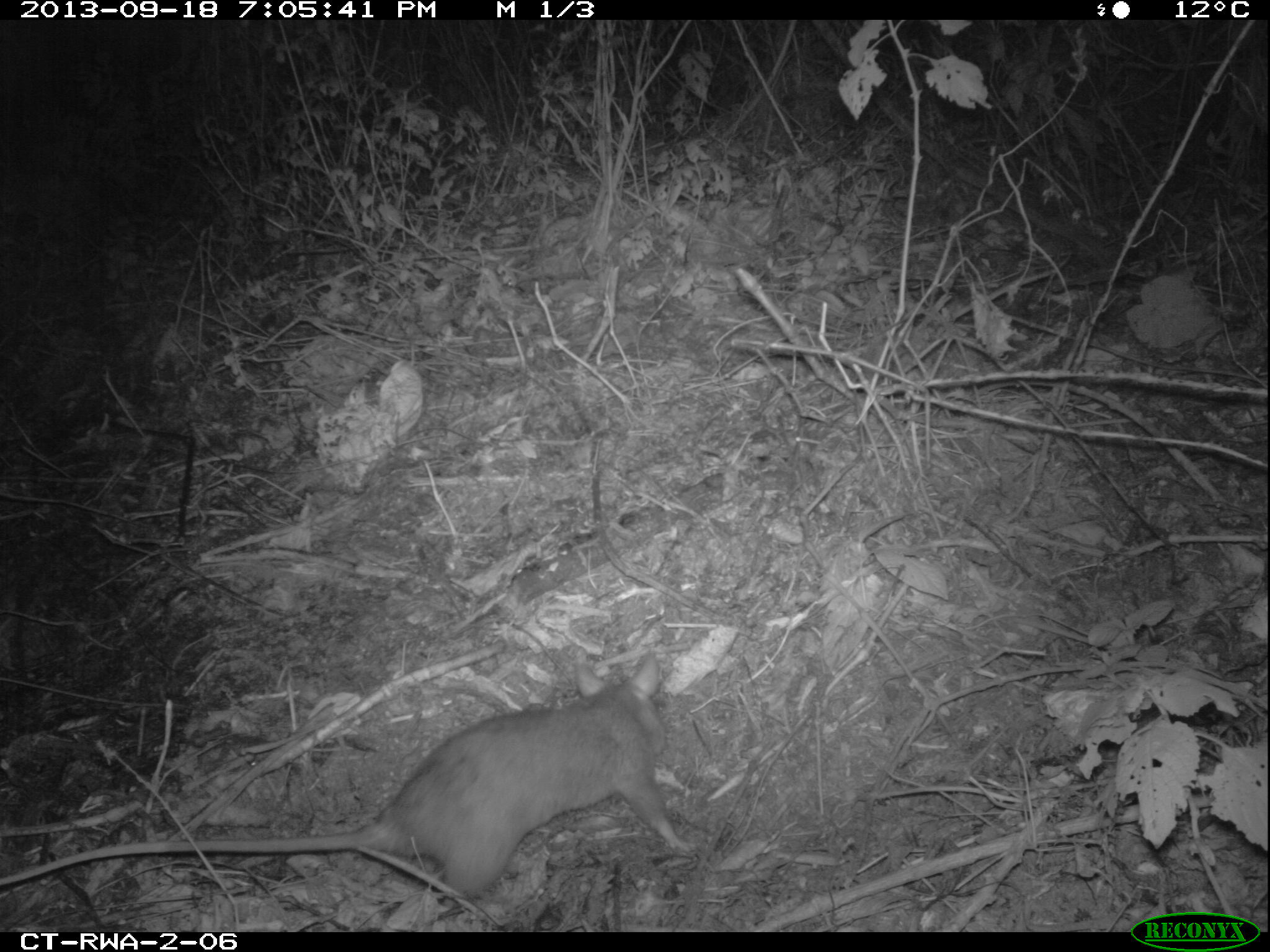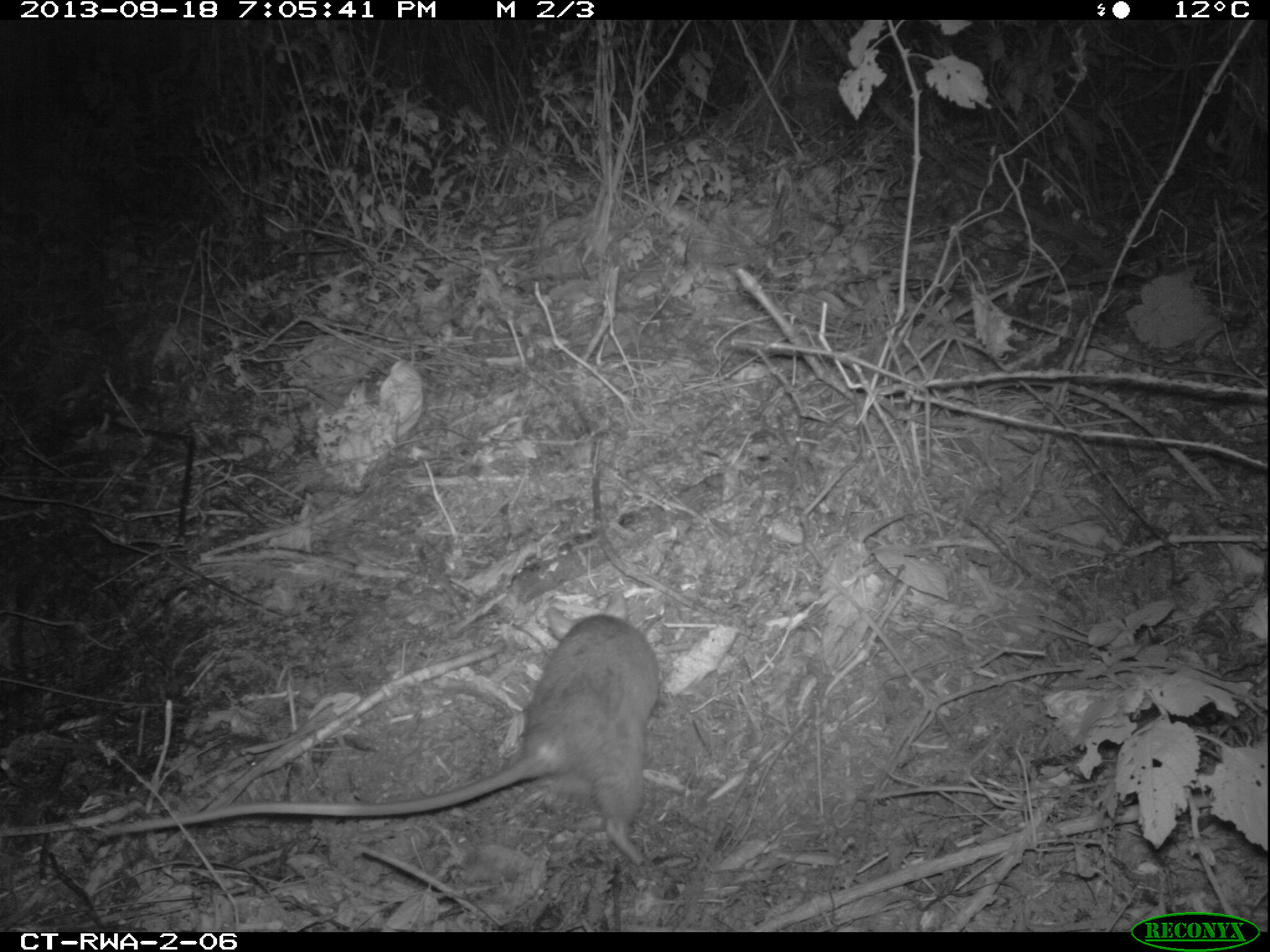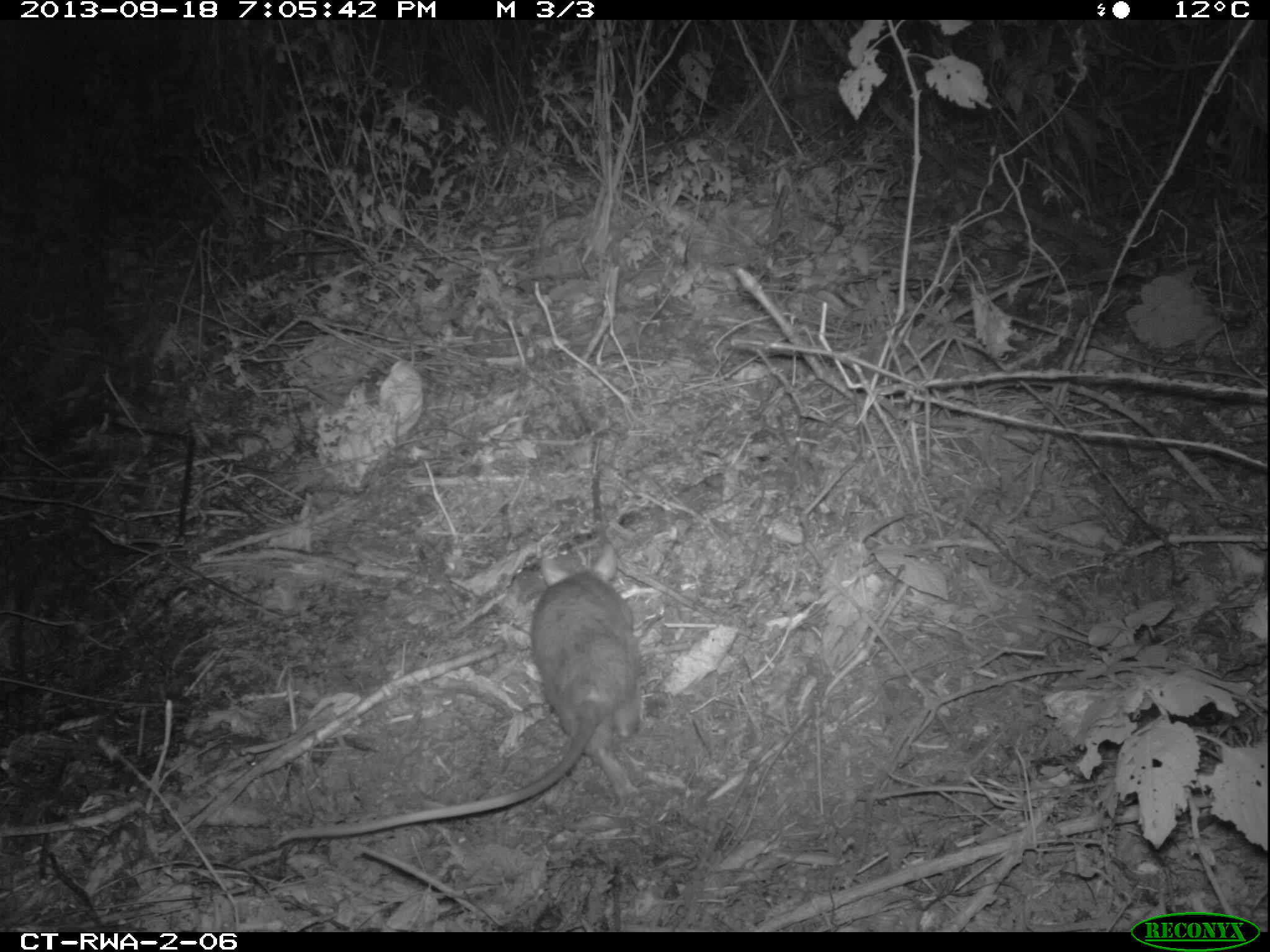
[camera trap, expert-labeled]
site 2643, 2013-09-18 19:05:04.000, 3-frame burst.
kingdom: Animalia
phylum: Chordata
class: Mammalia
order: Rodentia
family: Nesomyidae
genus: Cricetomys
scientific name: Cricetomys gambianus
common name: african giant pouched rat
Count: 1.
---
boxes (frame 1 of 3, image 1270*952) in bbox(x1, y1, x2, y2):
cricetomys gambianus: bbox(0, 650, 695, 902)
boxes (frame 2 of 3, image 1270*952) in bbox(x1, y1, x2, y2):
cricetomys gambianus: bbox(90, 610, 661, 871)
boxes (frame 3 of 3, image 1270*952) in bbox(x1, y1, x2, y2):
cricetomys gambianus: bbox(243, 567, 654, 845)